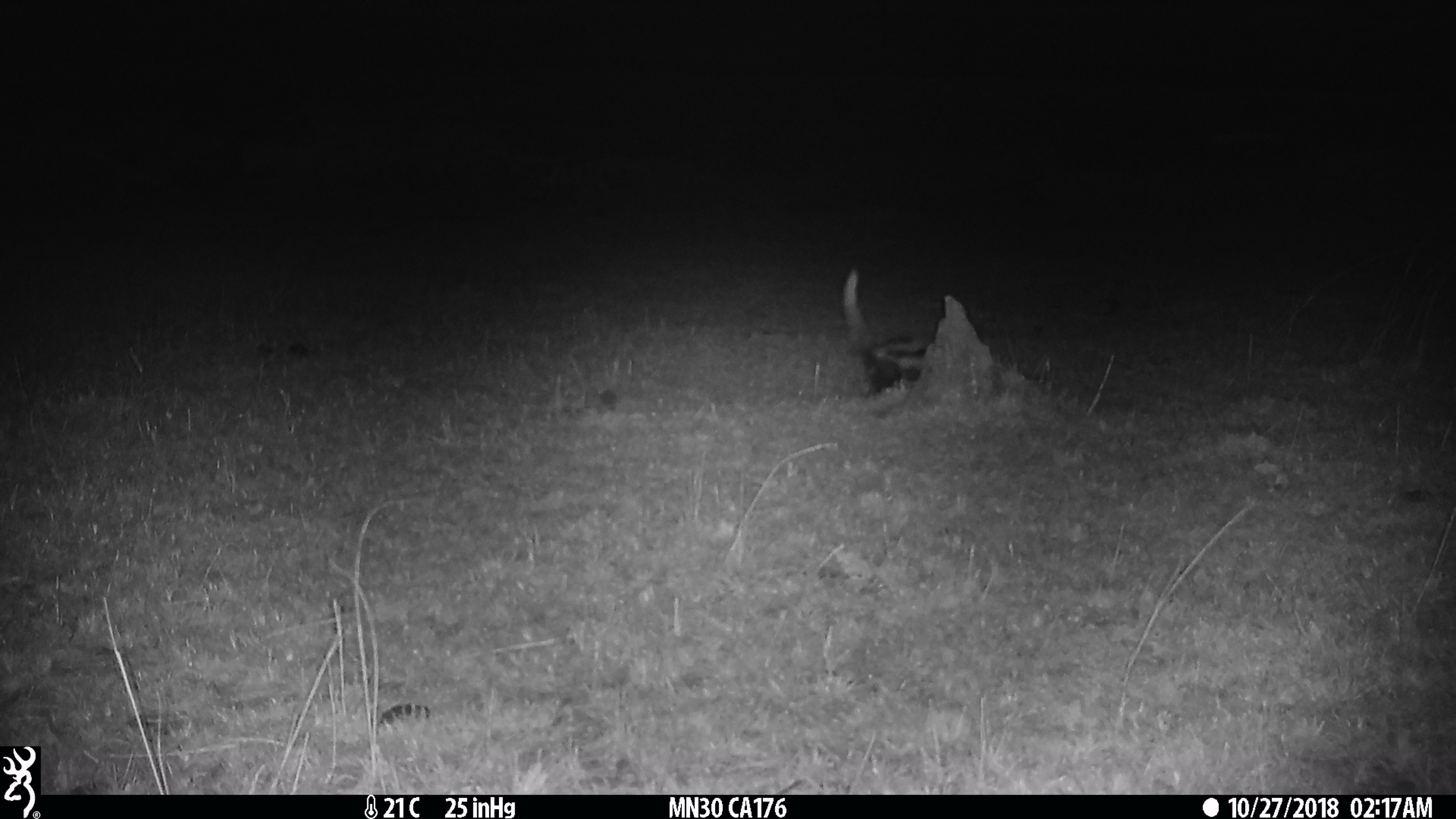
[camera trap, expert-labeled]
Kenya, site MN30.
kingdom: Animalia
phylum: Chordata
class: Mammalia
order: Carnivora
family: Mustelidae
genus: Ictonyx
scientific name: Ictonyx striatus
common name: zorilla